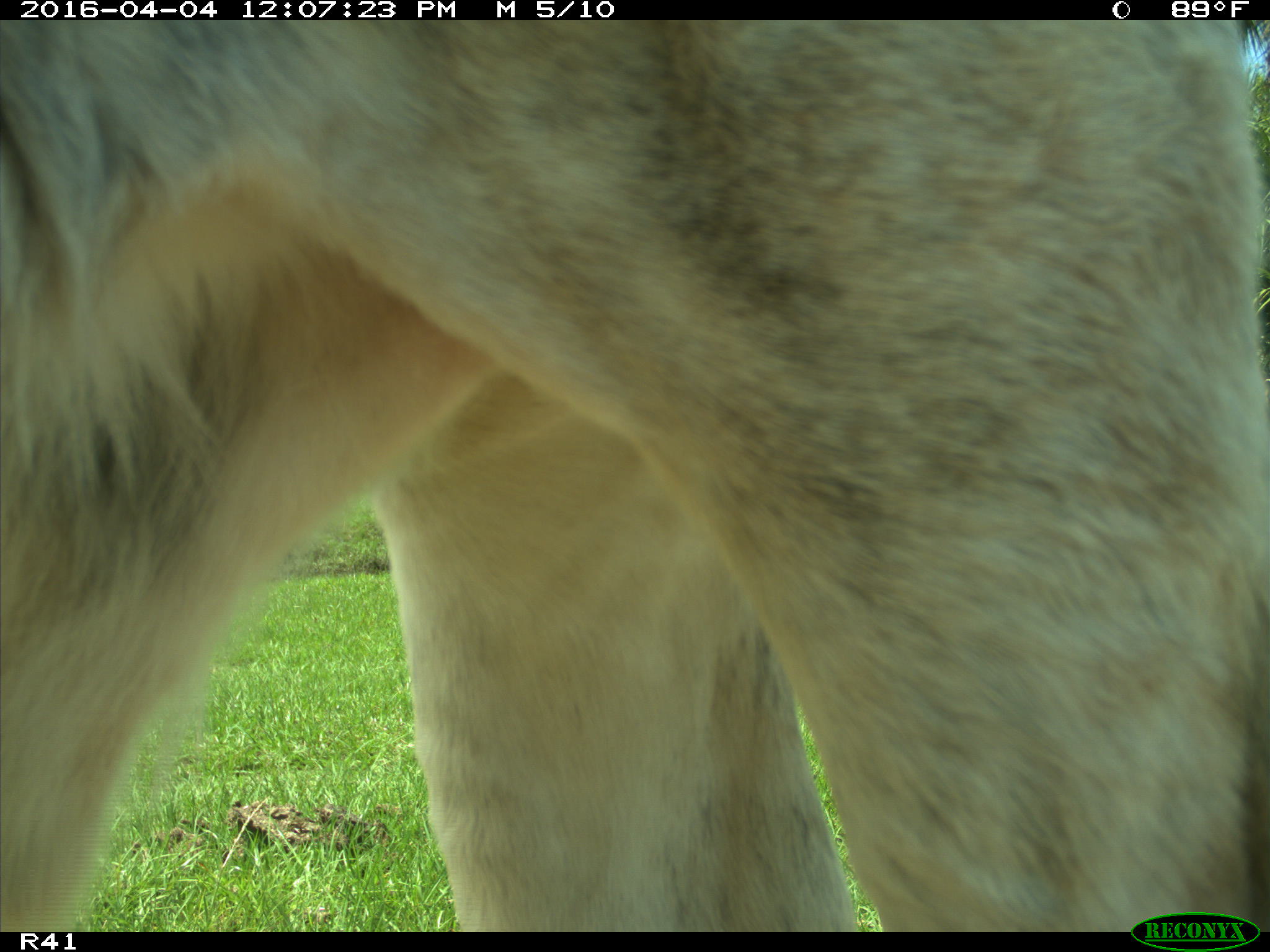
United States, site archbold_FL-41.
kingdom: Animalia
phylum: Chordata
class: Mammalia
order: Artiodactyla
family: Bovidae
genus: Bos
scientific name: Bos taurus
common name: domestic cow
Bos taurus (domestic cow).